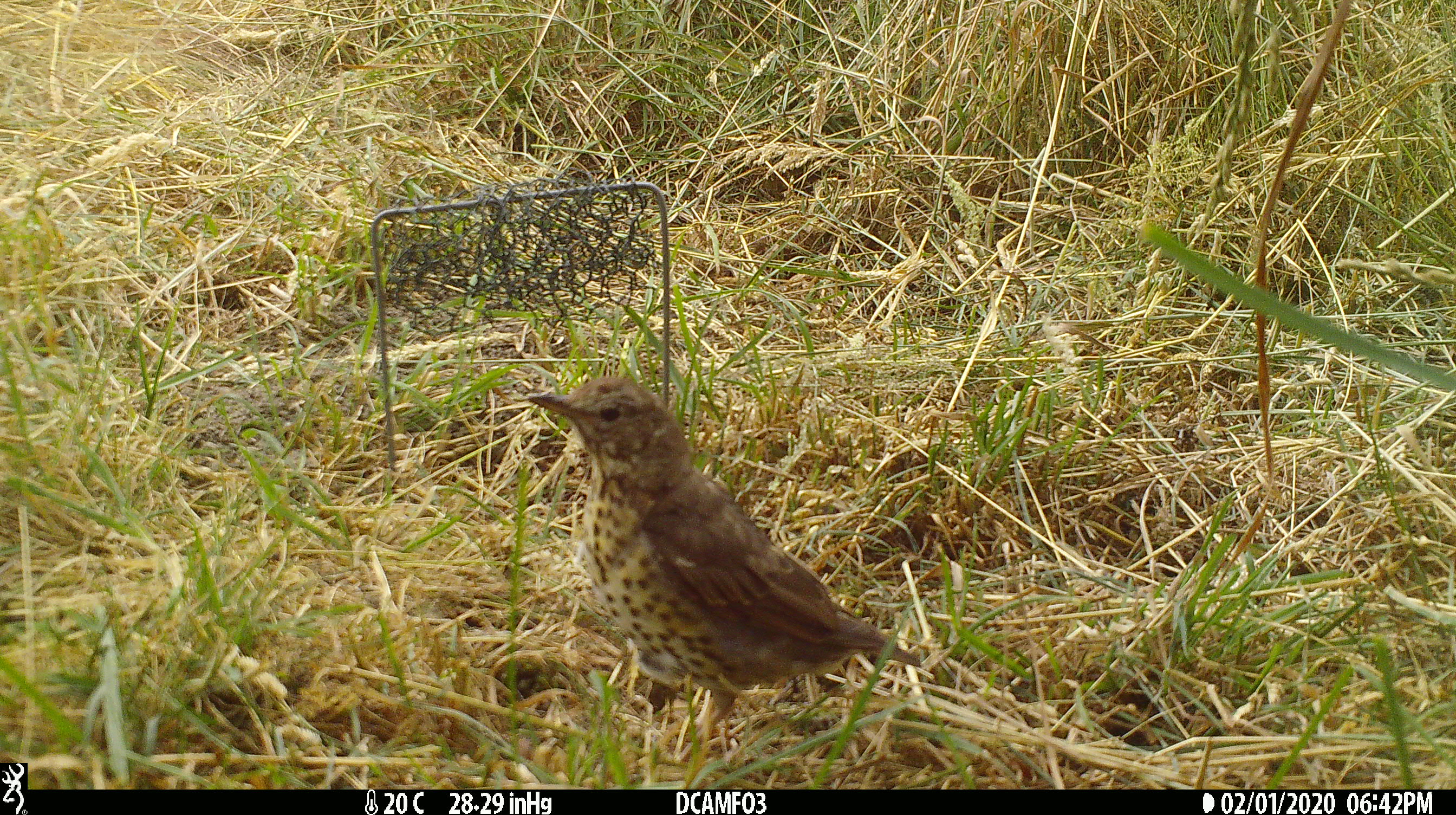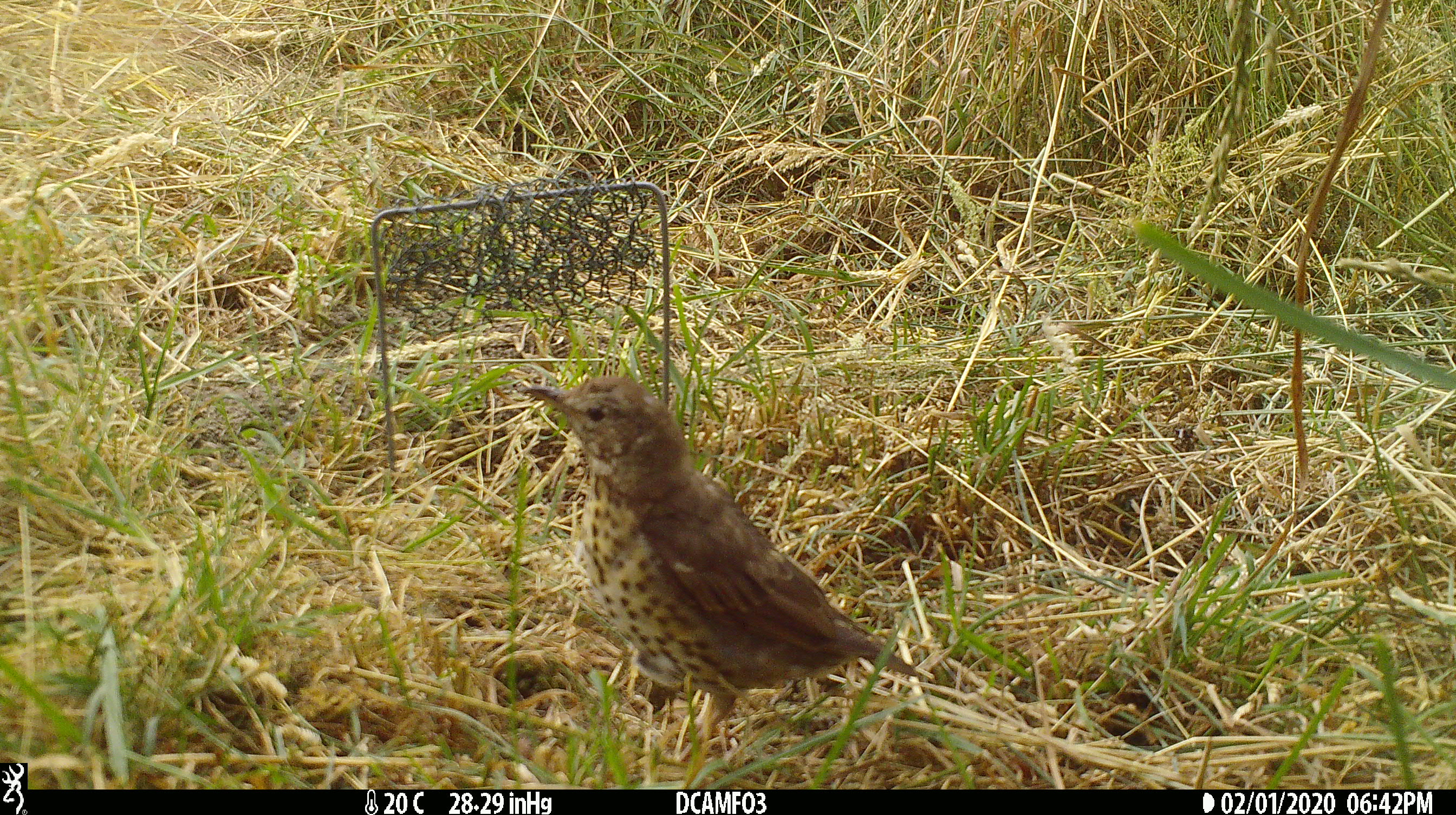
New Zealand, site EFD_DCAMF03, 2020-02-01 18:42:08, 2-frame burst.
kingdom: Animalia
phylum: Chordata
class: Aves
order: Passeriformes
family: Turdidae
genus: Turdus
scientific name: Turdus philomelos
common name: song thrush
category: thrush